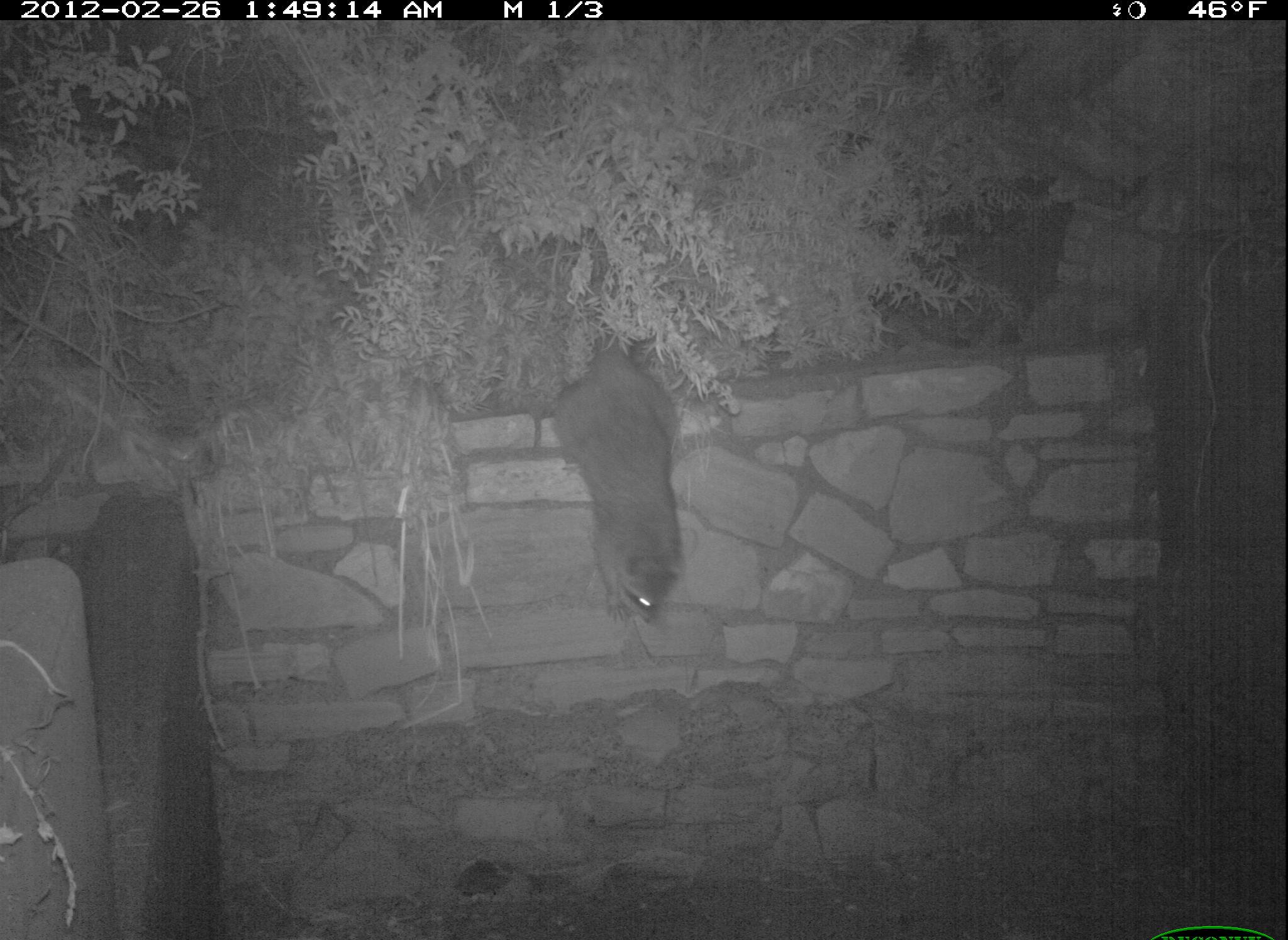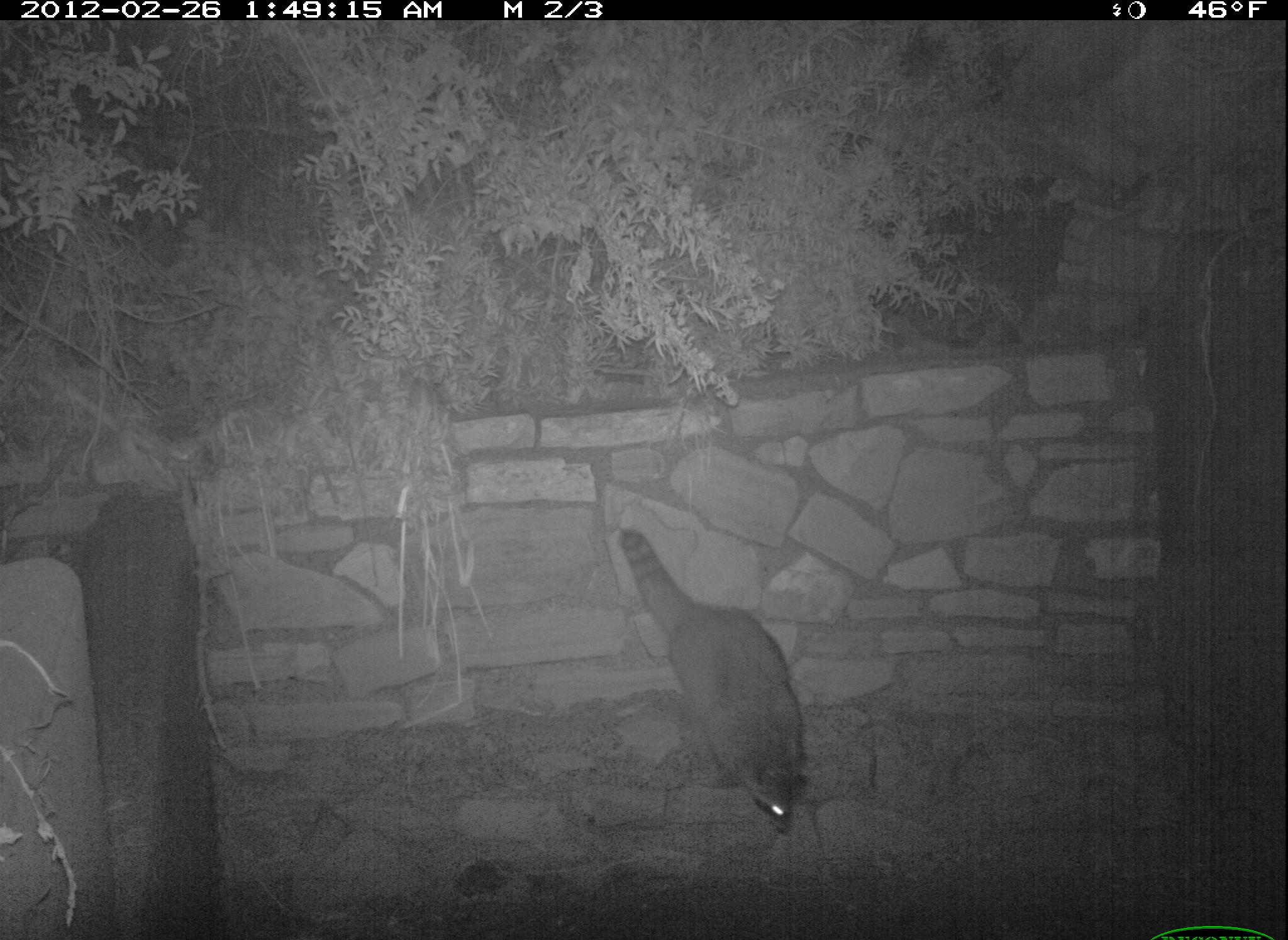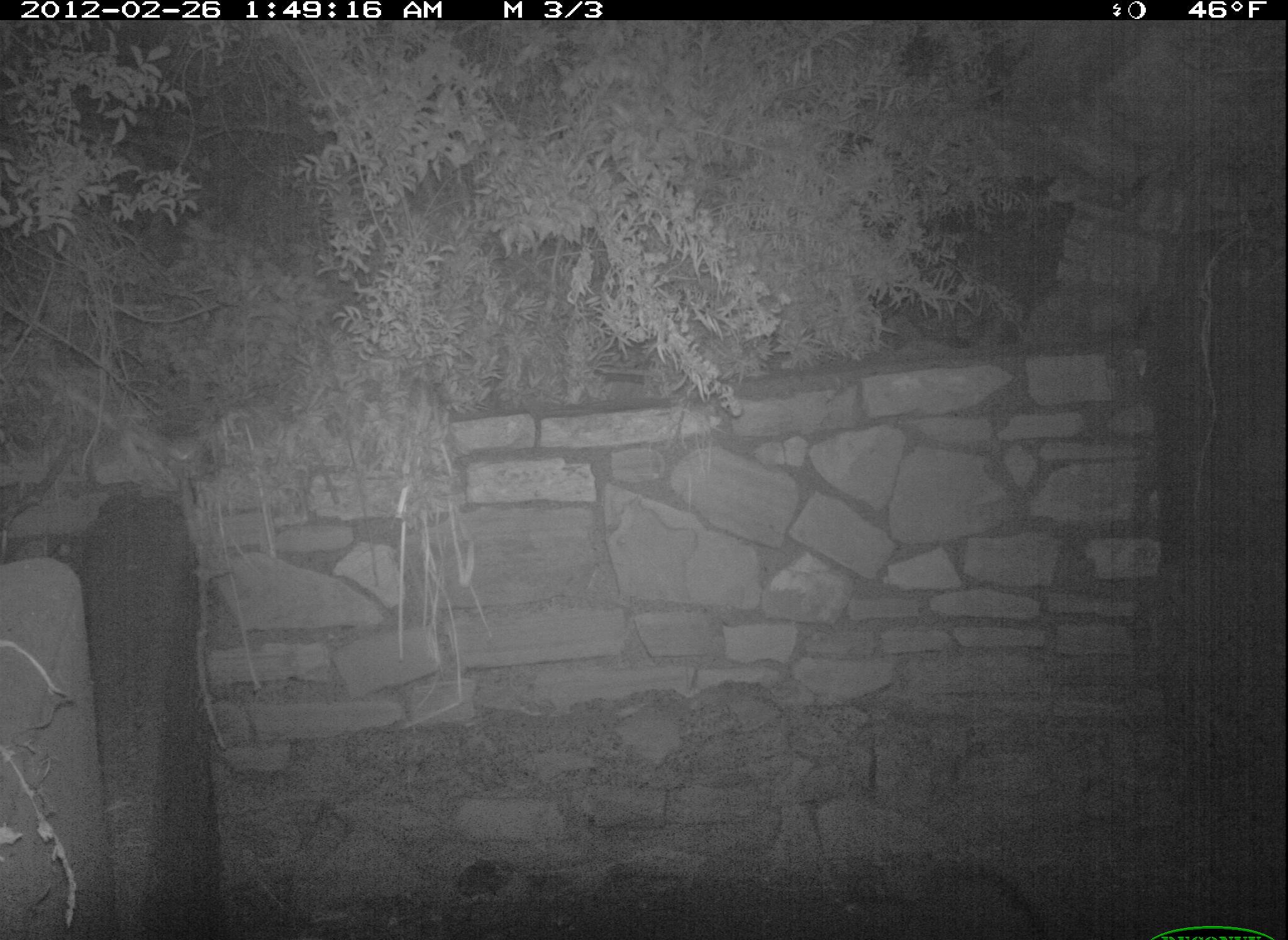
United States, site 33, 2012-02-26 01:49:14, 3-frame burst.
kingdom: Animalia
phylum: Chordata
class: Mammalia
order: Carnivora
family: Procyonidae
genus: Procyon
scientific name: Procyon lotor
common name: raccoon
Raccoon (Procyon lotor).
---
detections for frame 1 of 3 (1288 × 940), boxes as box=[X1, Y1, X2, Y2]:
raccoon: box=[525, 318, 718, 622]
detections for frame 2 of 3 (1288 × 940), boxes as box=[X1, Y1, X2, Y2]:
raccoon: box=[615, 519, 819, 839]